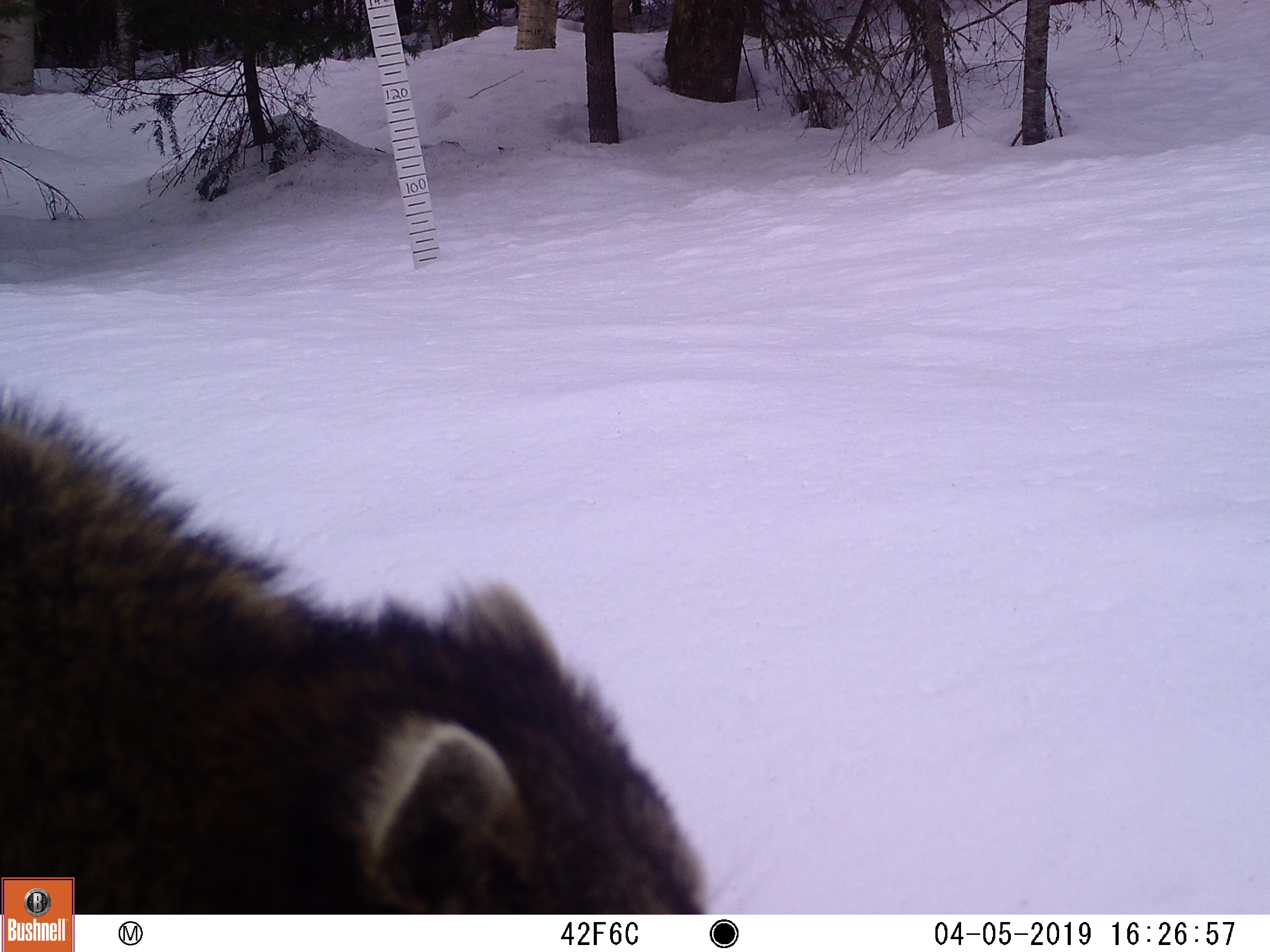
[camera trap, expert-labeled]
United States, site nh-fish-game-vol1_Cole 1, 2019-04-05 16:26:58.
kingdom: Animalia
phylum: Chordata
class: Mammalia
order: Carnivora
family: Mustelidae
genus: Pekania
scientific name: Pekania pennanti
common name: fisher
Fisher (Pekania pennanti).